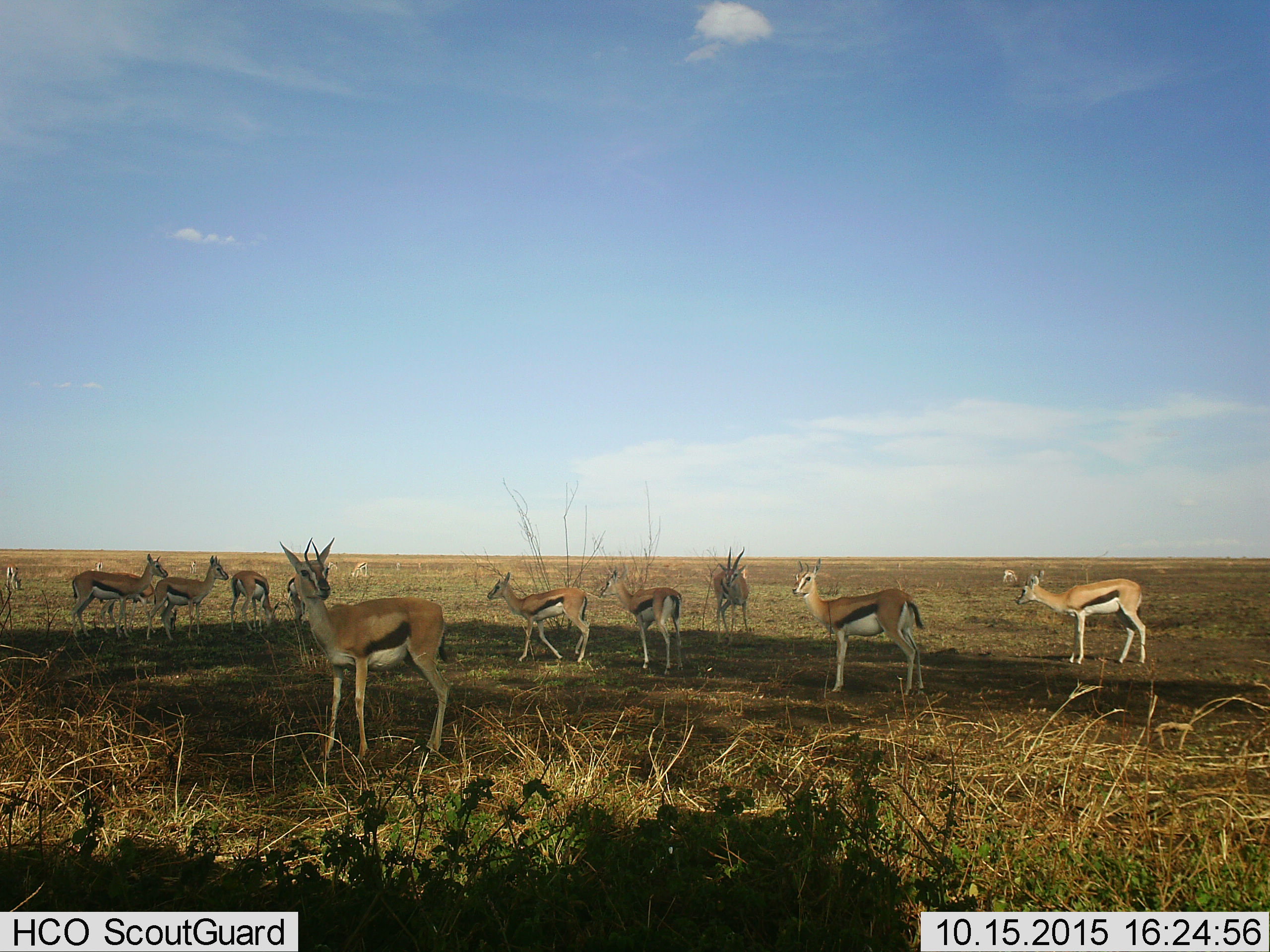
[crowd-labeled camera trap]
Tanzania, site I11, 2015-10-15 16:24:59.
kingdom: Animalia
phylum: Chordata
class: Mammalia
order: Artiodactyla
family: Bovidae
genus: Eudorcas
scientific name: Eudorcas thomsonii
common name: thomson's gazelle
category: gazellethomsons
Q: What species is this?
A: Gazellethomsons (thomson's gazelle) (Eudorcas thomsonii).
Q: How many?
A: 11-50.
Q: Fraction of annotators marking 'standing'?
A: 100%.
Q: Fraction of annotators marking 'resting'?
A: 0%.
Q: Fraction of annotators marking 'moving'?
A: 11%.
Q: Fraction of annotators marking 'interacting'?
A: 0%.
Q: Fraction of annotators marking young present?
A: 33%.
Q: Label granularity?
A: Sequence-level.